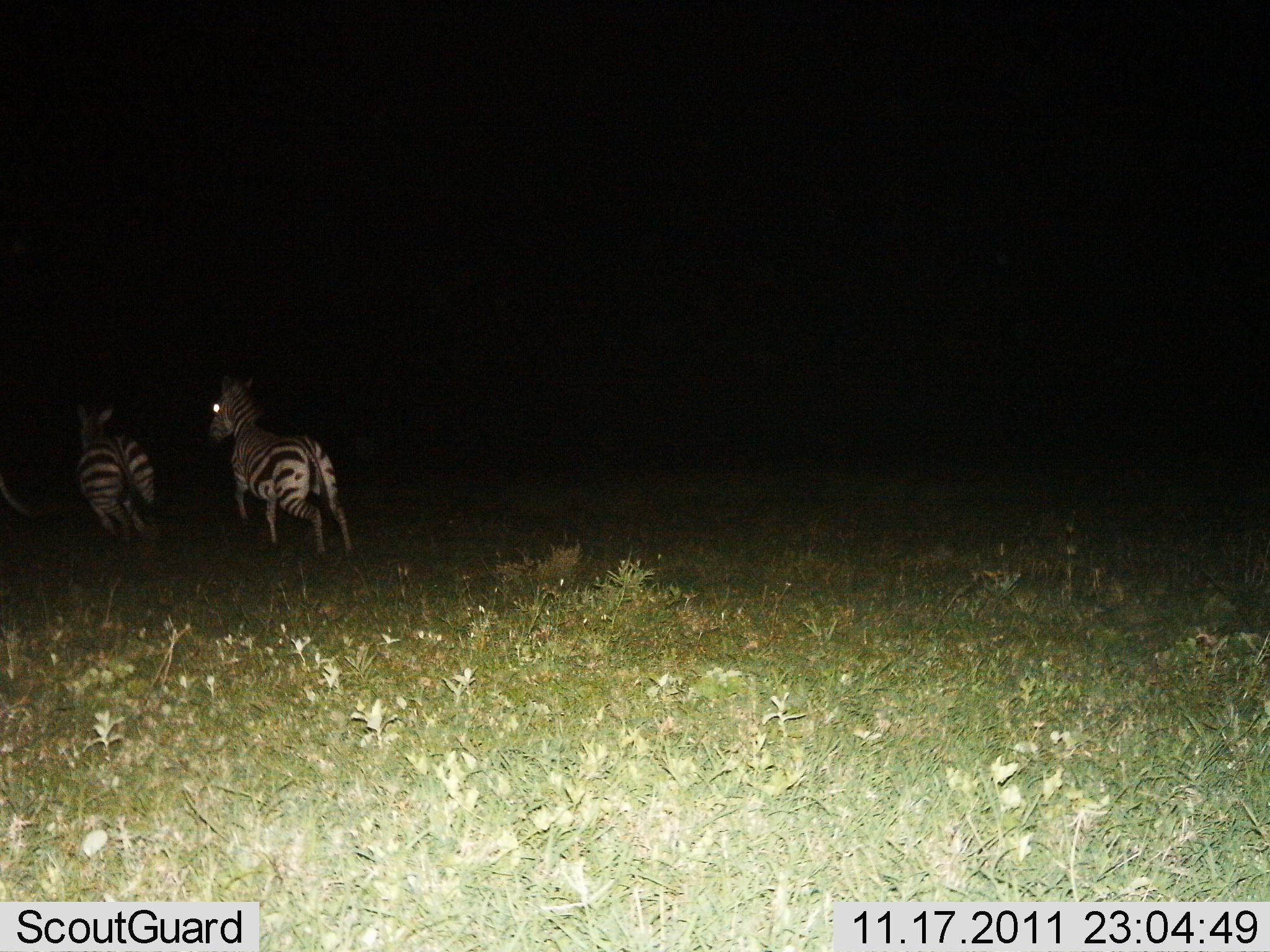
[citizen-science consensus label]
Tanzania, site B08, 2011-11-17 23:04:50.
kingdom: Animalia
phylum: Chordata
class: Mammalia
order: Perissodactyla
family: Equidae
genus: Equus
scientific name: Equus quagga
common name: plains zebra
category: zebra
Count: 2.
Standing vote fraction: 18%.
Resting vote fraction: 0%.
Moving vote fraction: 82%.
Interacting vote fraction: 0%.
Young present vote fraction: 0%.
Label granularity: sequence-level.